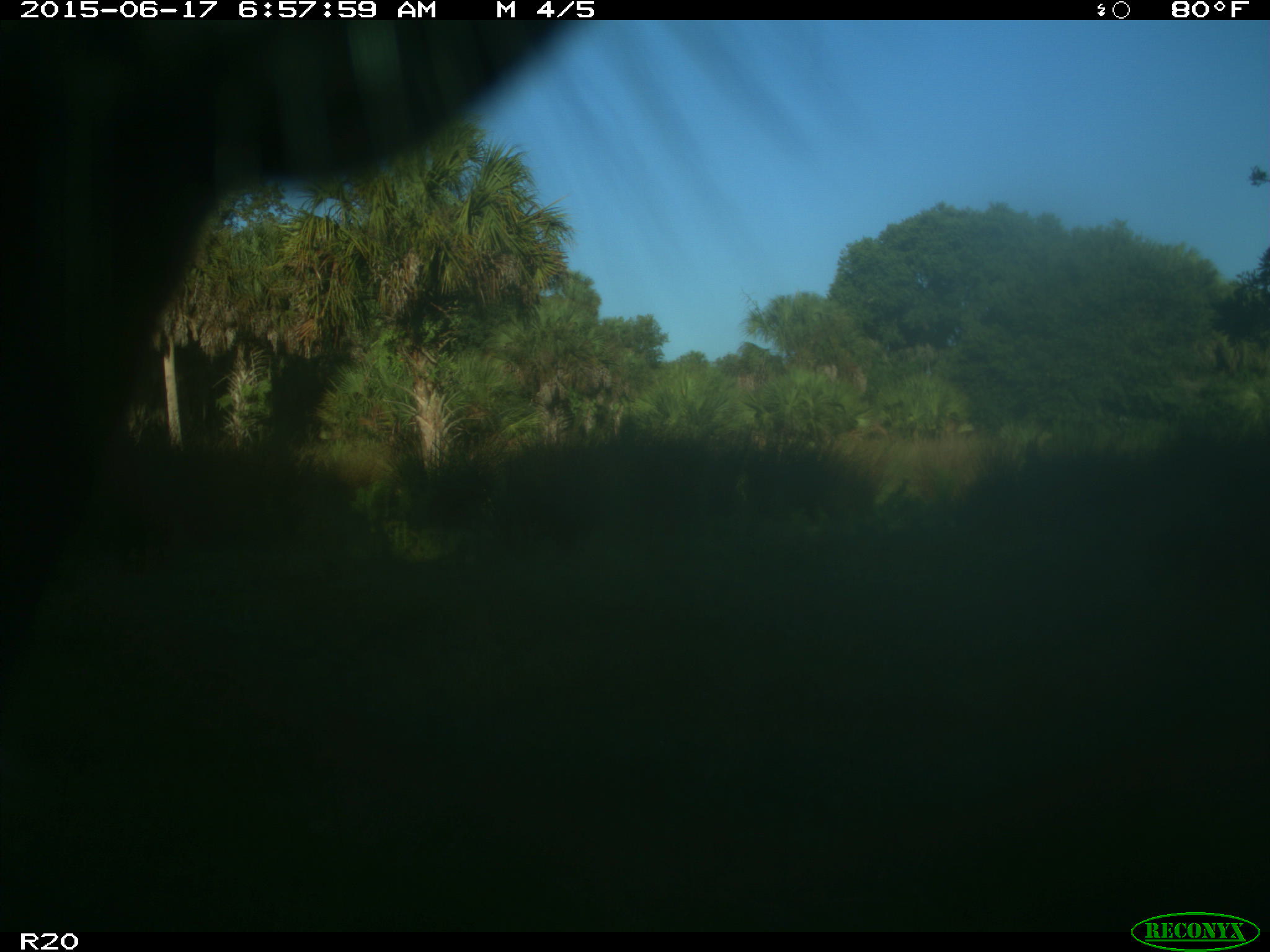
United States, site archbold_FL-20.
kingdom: Animalia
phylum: Chordata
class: Mammalia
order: Artiodactyla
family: Bovidae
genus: Bos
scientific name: Bos taurus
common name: domestic cow